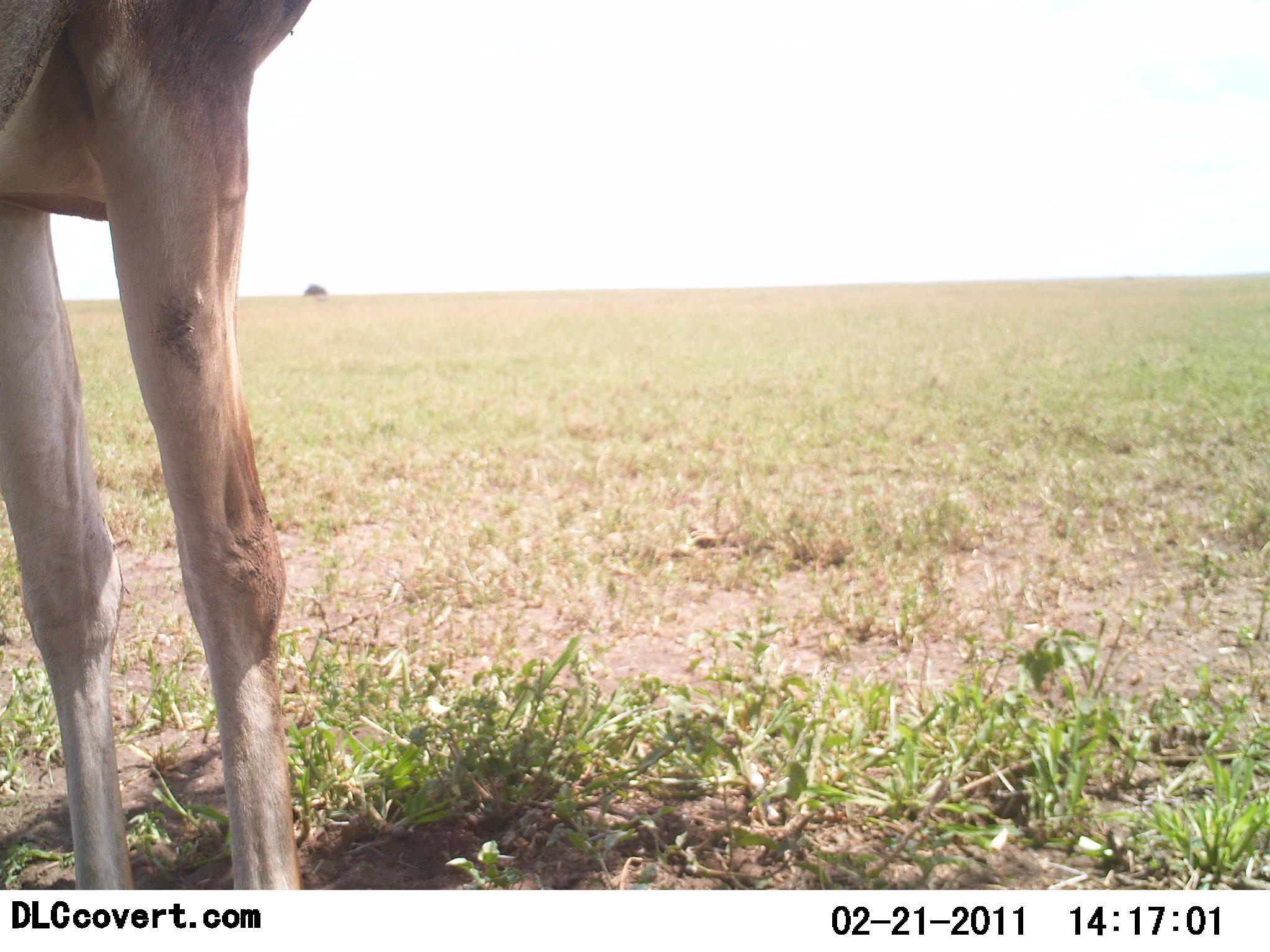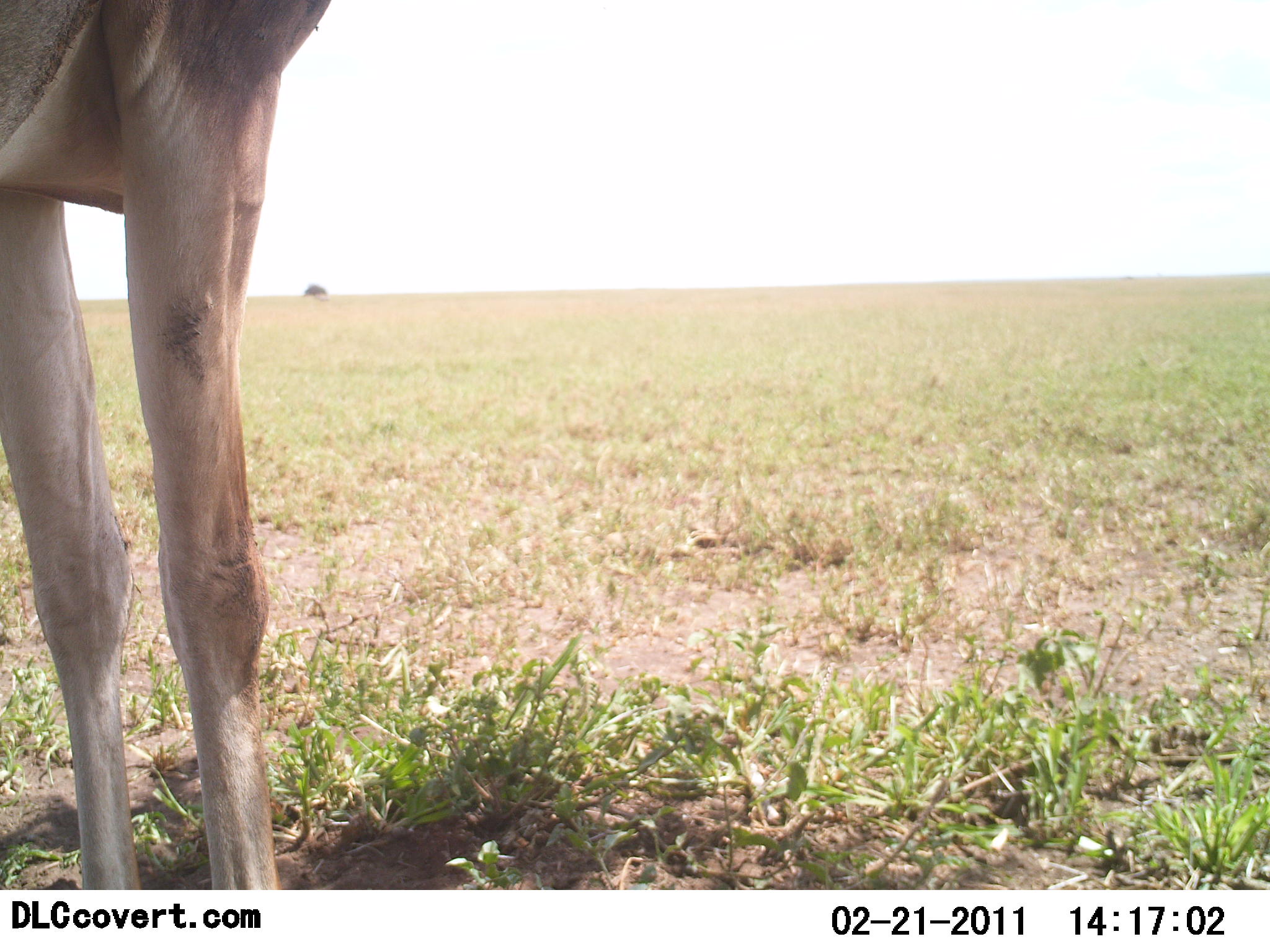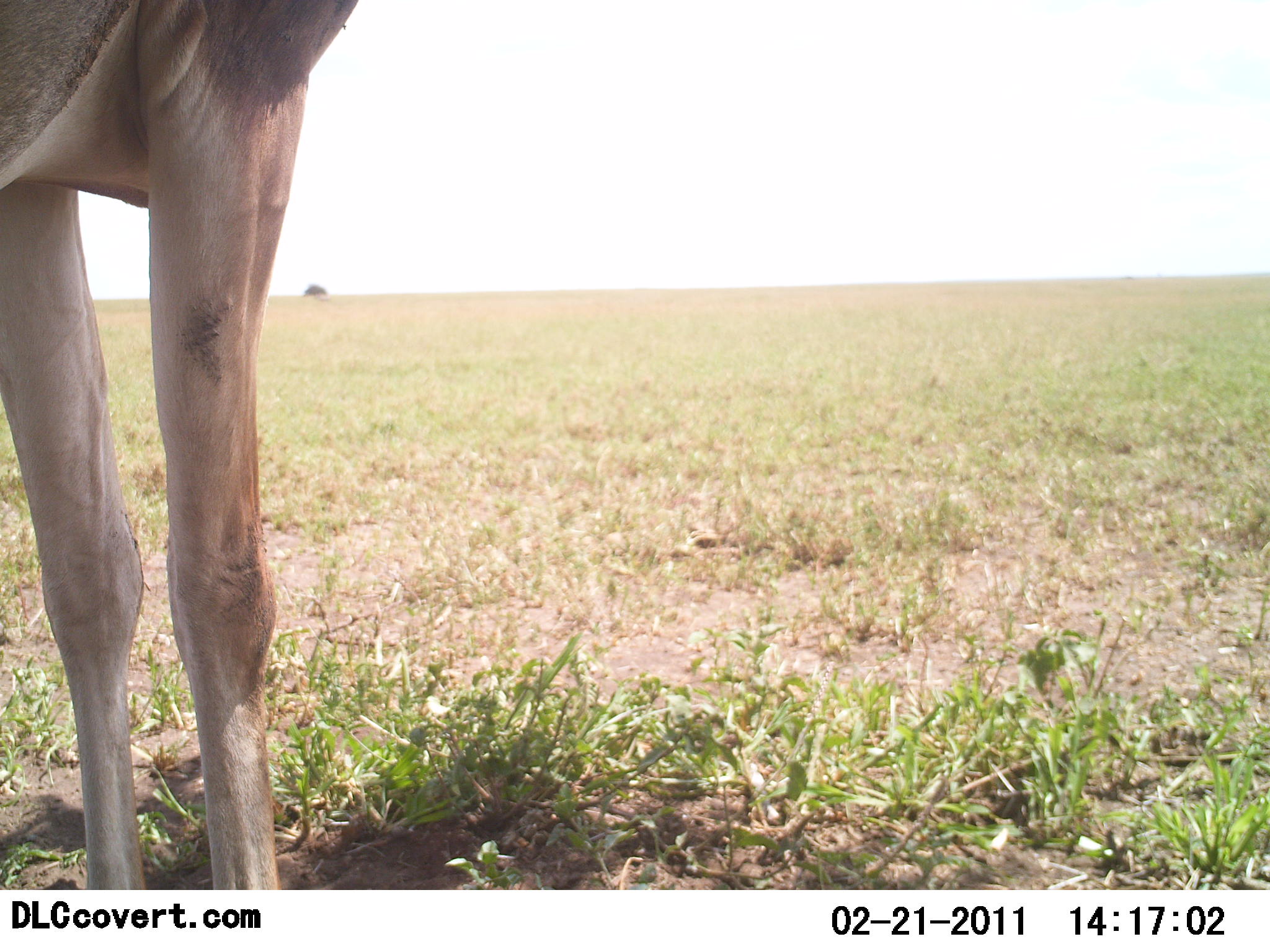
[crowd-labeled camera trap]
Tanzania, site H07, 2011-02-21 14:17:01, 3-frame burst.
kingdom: Animalia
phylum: Chordata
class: Mammalia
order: Artiodactyla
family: Bovidae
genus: Alcelaphus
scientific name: Alcelaphus buselaphus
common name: hartebeest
Hartebeest (Alcelaphus buselaphus), count 1. Behavior (volunteer vote fractions): standing 90%, resting 10%, moving 10%, interacting 0%. Young present (vote fraction): 0%. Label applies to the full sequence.